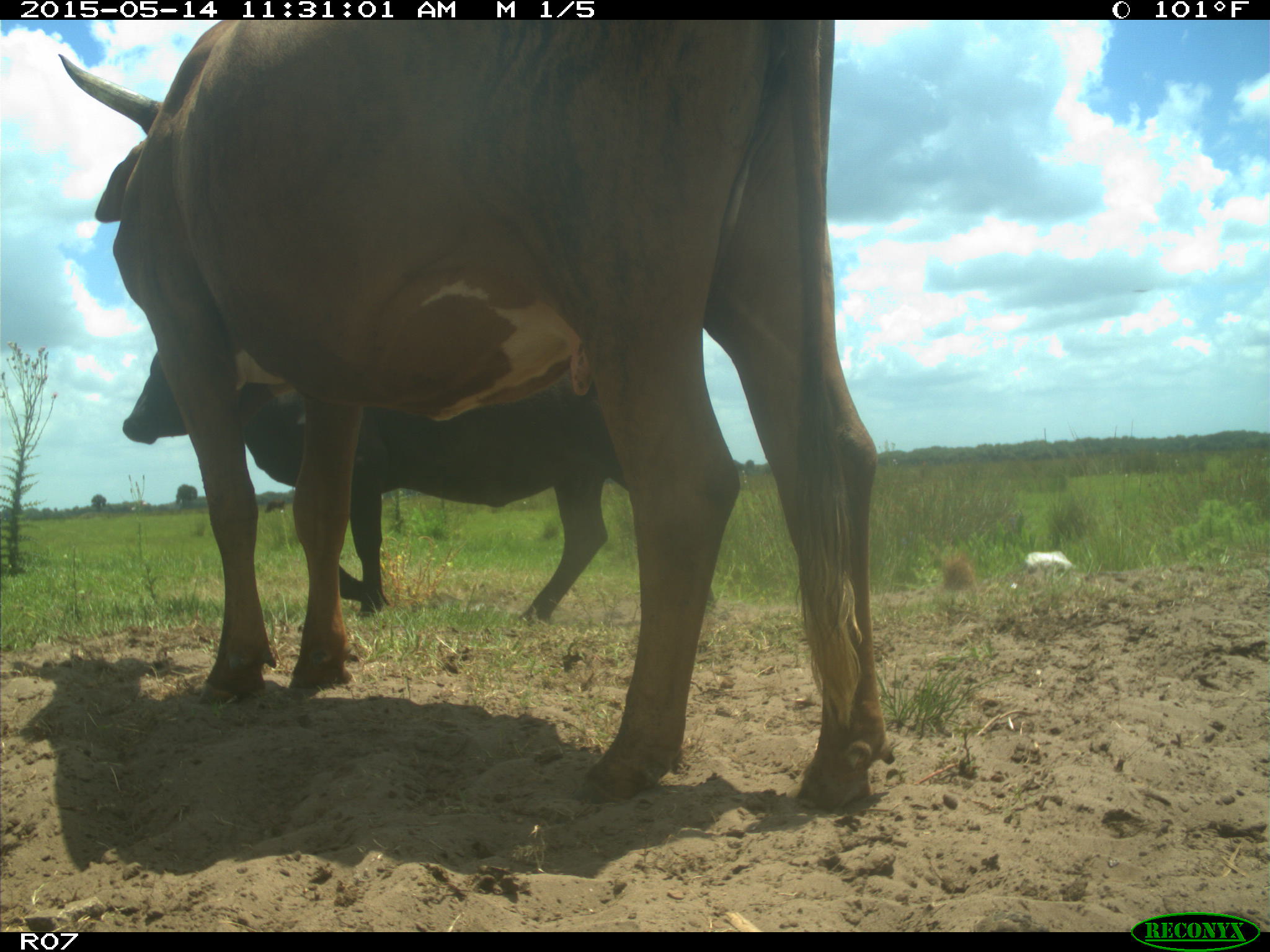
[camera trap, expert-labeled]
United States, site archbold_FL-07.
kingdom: Animalia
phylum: Chordata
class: Mammalia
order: Artiodactyla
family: Bovidae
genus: Bos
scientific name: Bos taurus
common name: domestic cow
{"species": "Bos taurus (domestic cow)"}